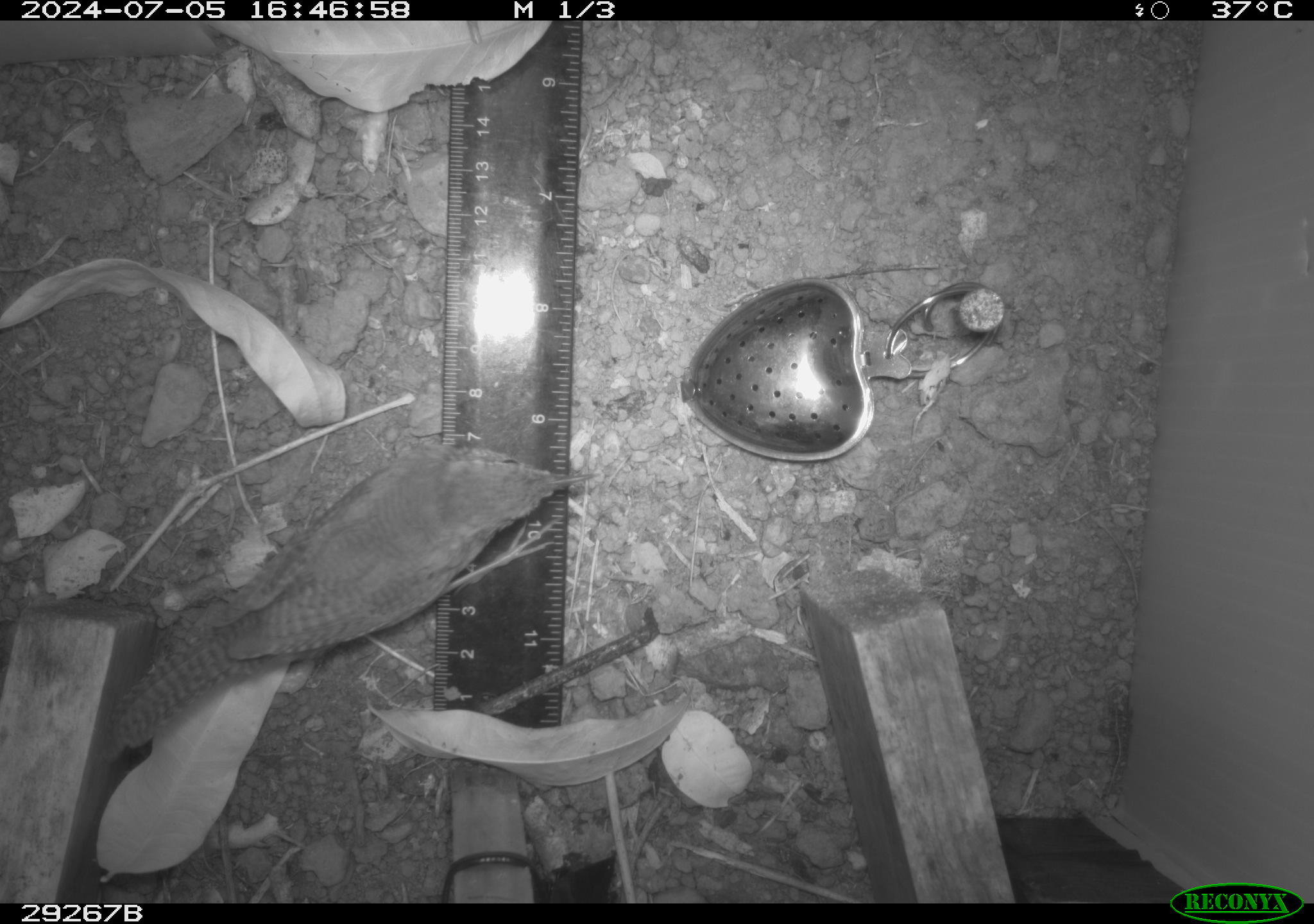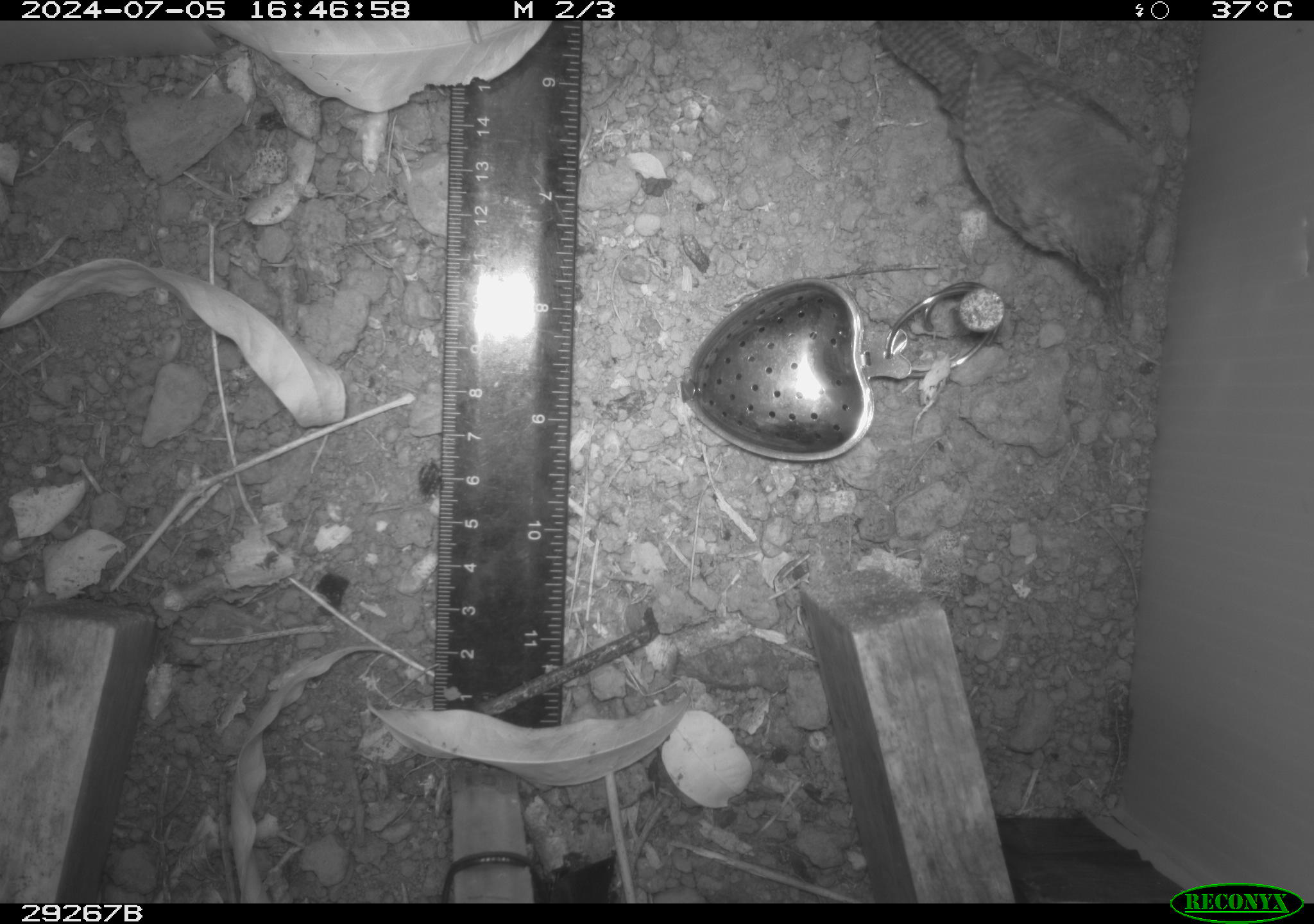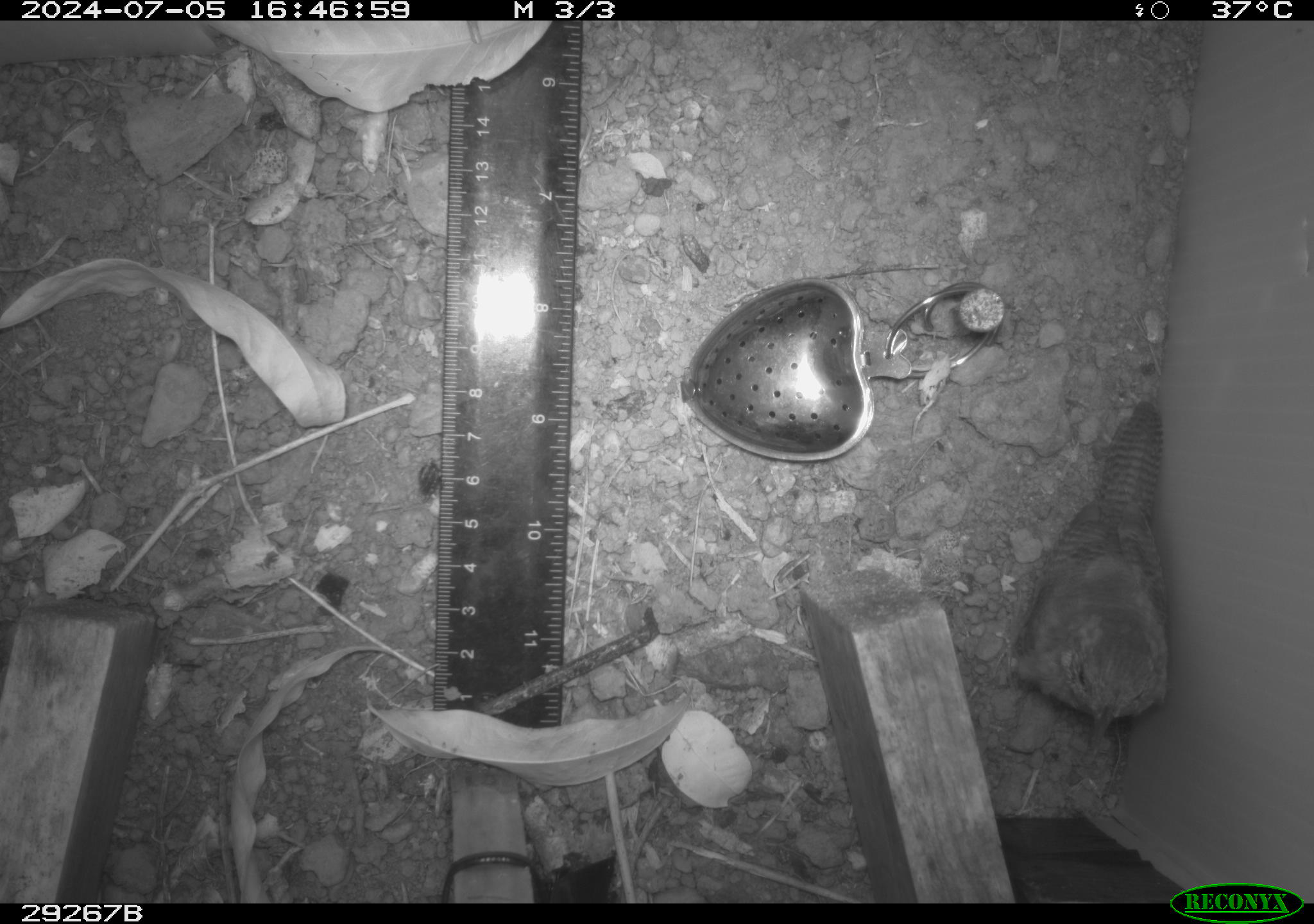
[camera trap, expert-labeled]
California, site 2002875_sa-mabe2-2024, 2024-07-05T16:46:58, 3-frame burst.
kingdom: Animalia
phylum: Chordata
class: Aves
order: Passeriformes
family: Troglodytidae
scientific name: Troglodytidae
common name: wren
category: troglodytidae family